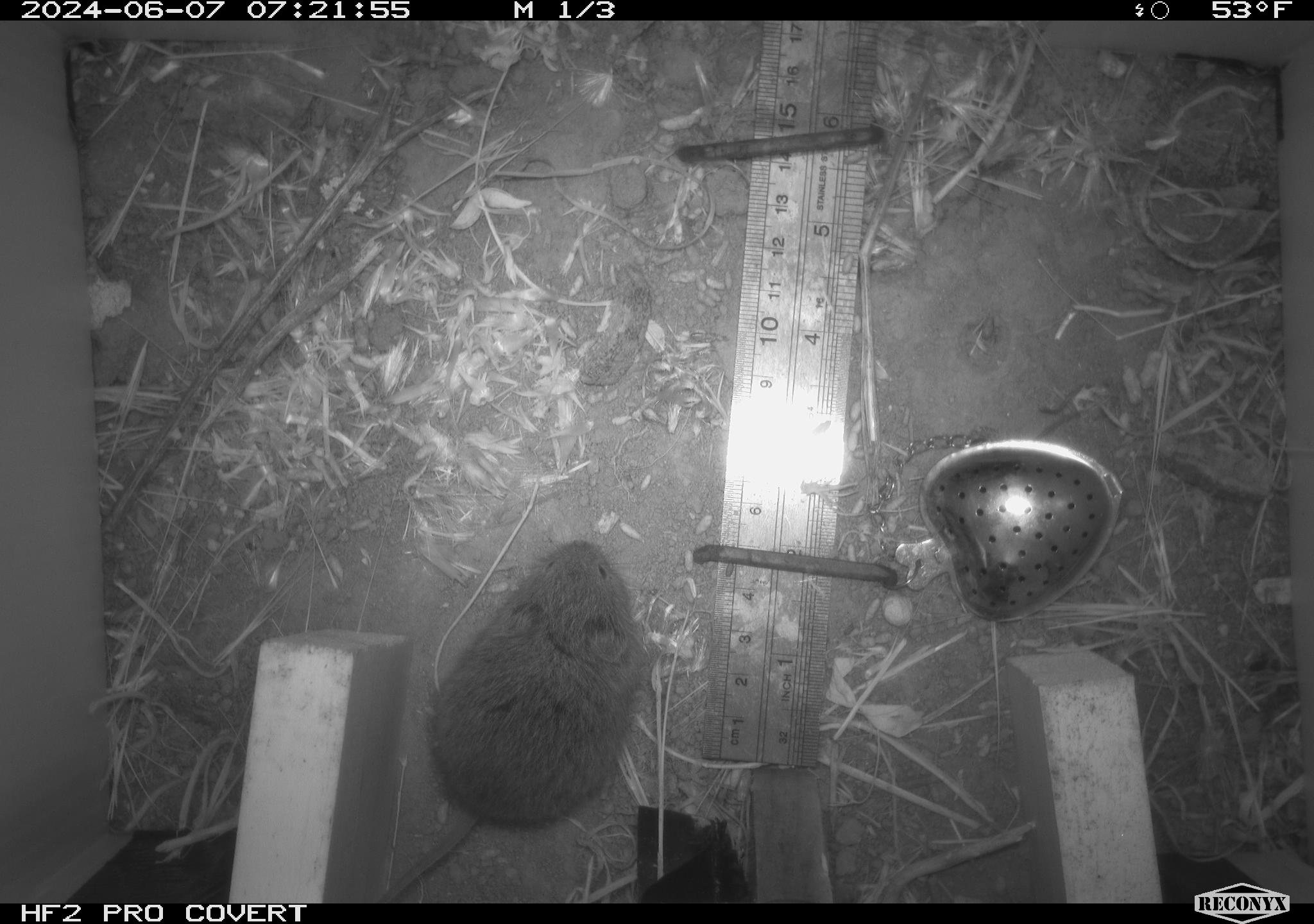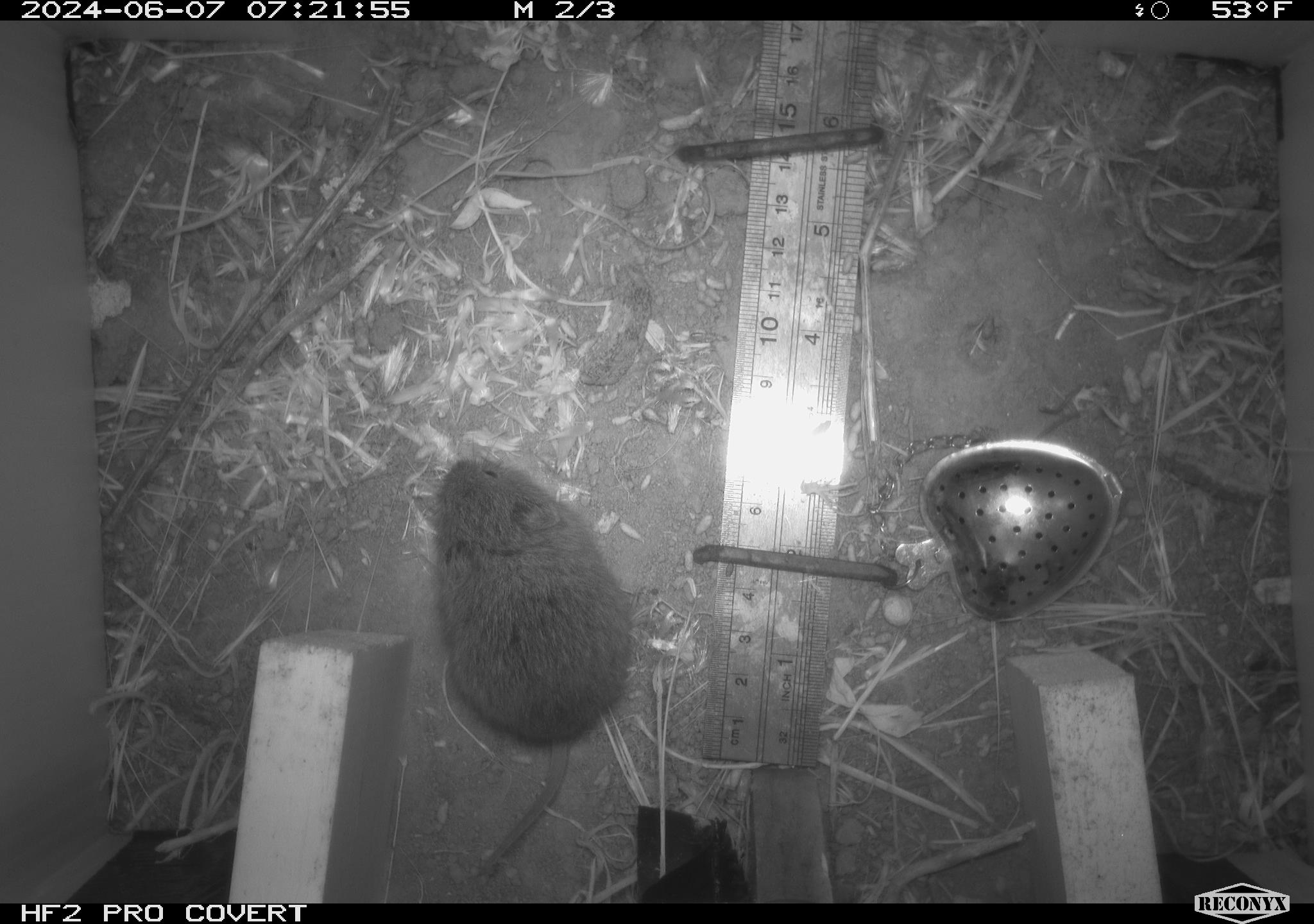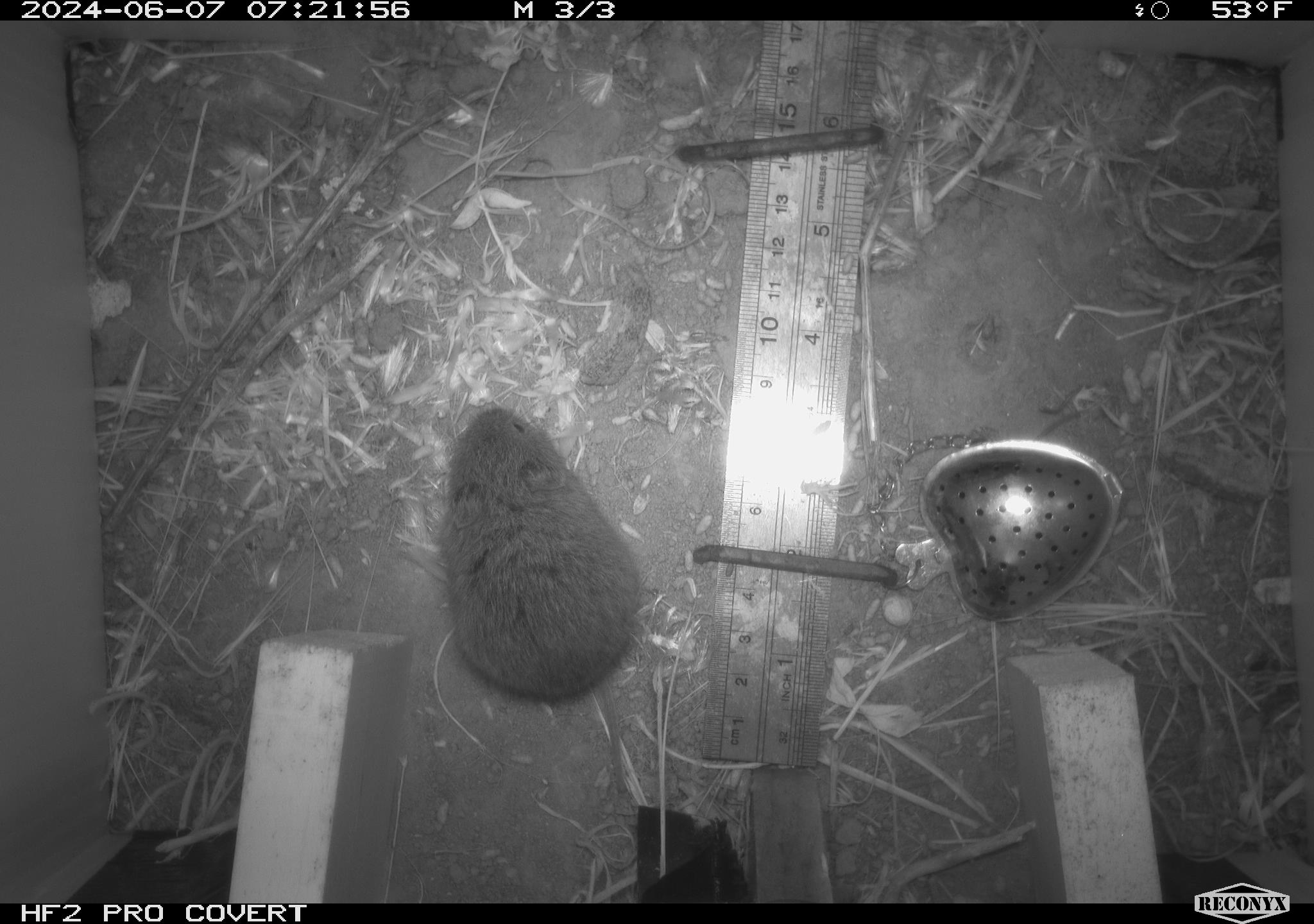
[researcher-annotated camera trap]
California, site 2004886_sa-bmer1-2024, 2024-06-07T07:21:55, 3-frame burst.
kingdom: Animalia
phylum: Chordata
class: Mammalia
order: Rodentia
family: Cricetidae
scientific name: Arvicolinae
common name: voles, lemmings, and muskrats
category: arvicolinae subfamily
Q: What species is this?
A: Arvicolinae subfamily (voles, lemmings, and muskrats) (Arvicolinae).